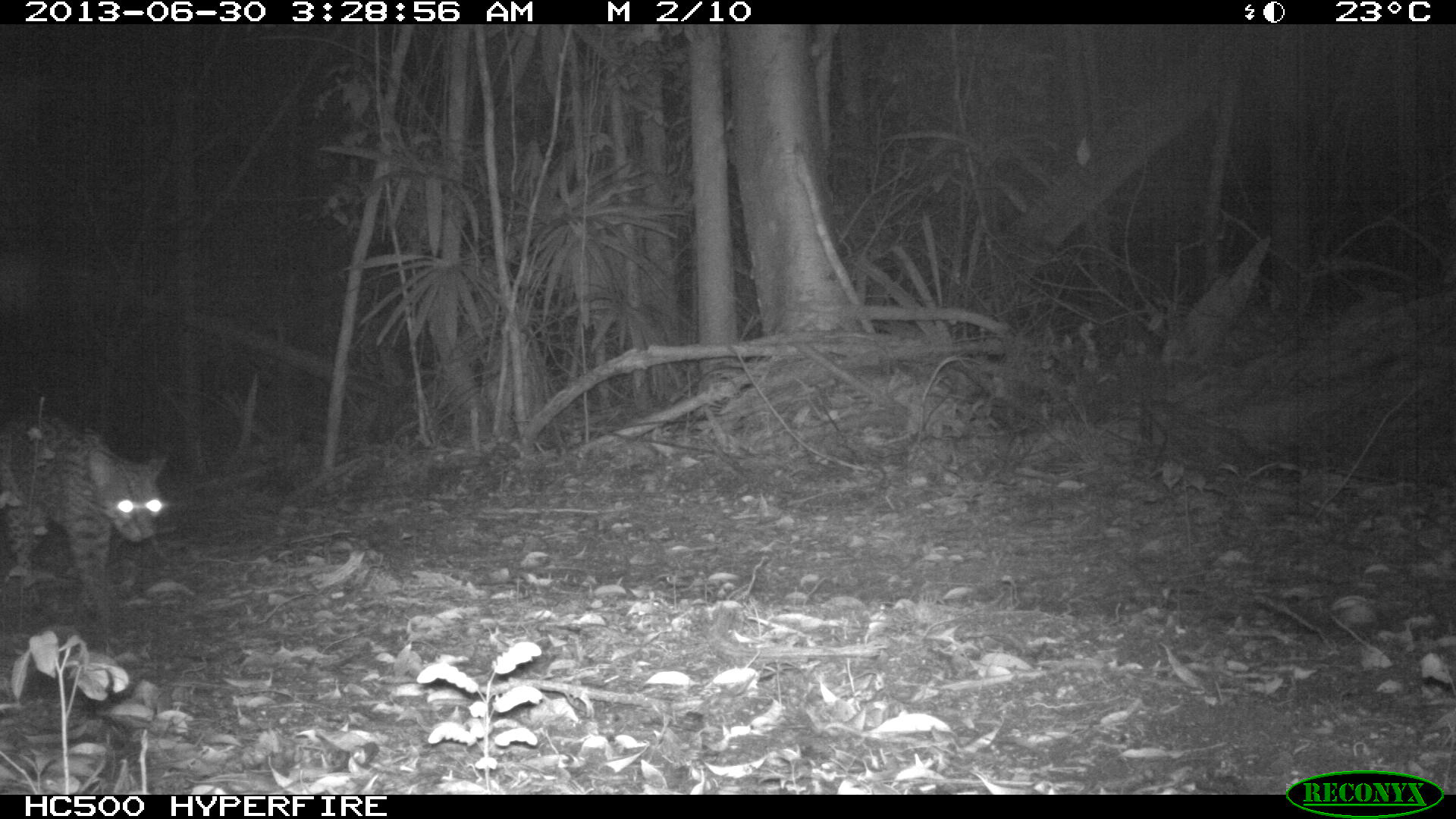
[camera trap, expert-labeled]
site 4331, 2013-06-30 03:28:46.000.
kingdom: Animalia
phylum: Chordata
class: Mammalia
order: Carnivora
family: Felidae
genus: Leopardus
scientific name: Leopardus pardalis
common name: ocelot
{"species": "Leopardus pardalis (ocelot)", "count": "1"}